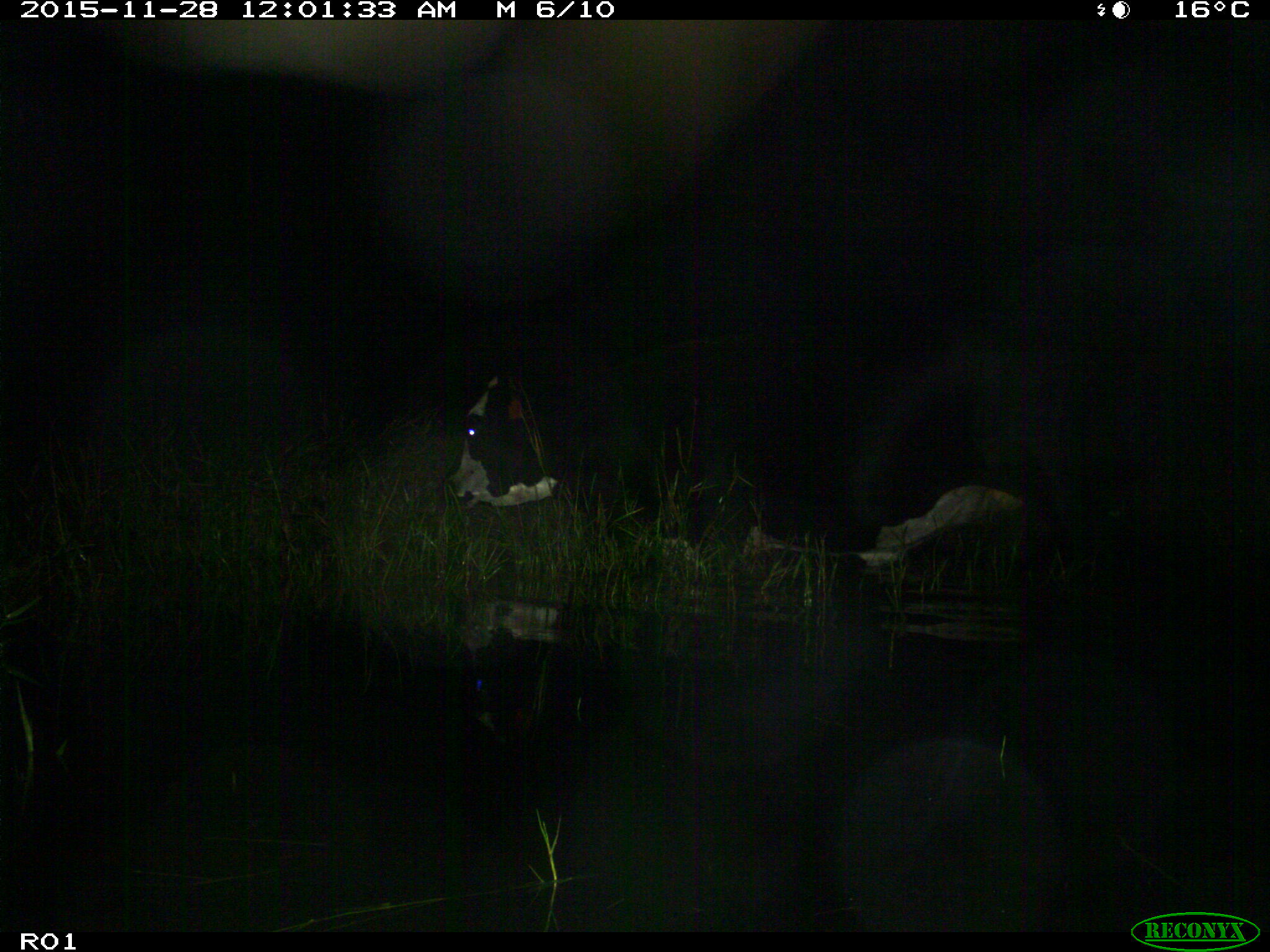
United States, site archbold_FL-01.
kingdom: Animalia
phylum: Chordata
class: Mammalia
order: Artiodactyla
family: Bovidae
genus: Bos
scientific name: Bos taurus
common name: domestic cow